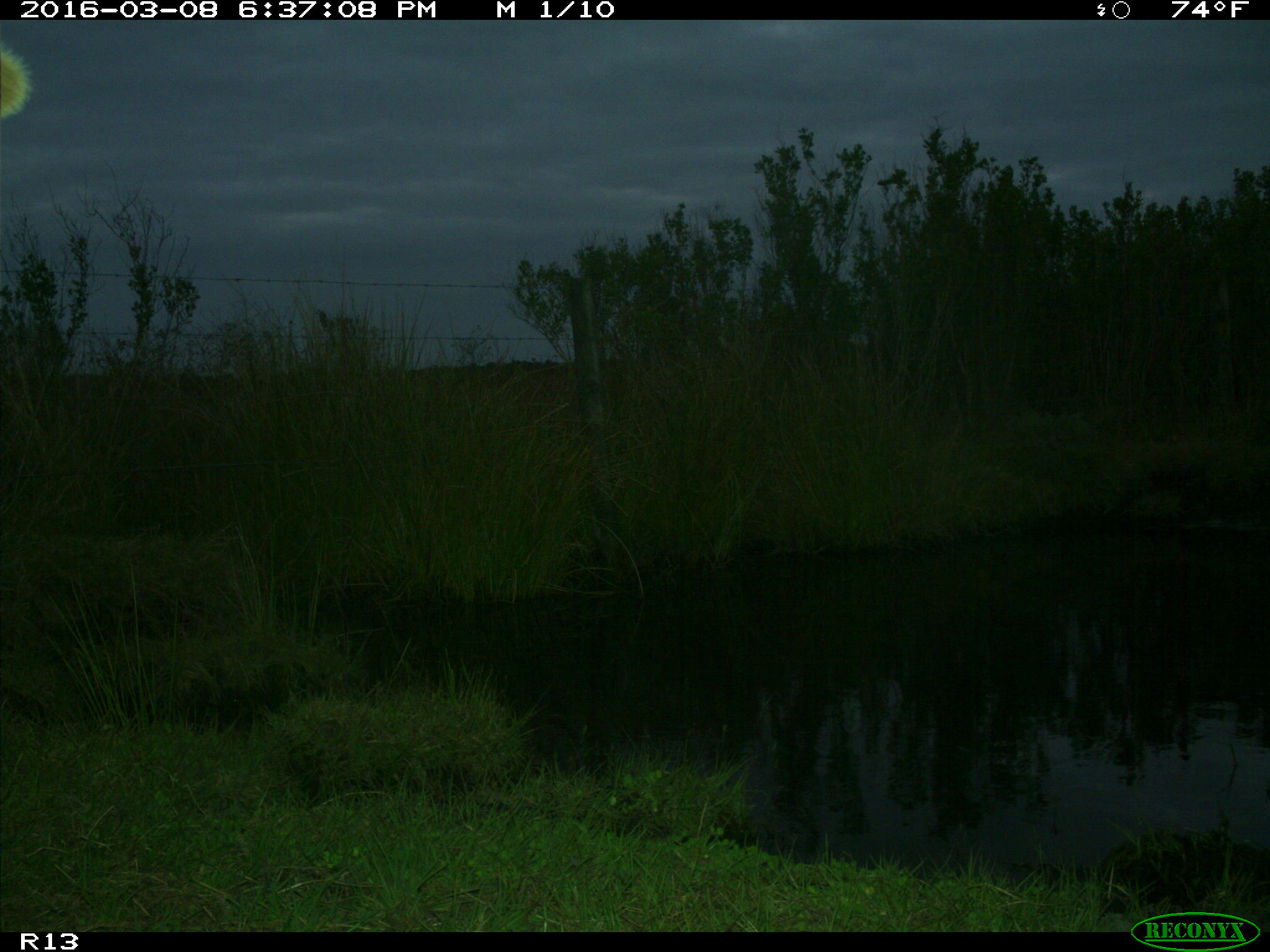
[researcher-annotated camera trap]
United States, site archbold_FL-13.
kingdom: Animalia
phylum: Chordata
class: Mammalia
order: Artiodactyla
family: Bovidae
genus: Bos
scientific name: Bos taurus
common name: domestic cow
Bos taurus (domestic cow).